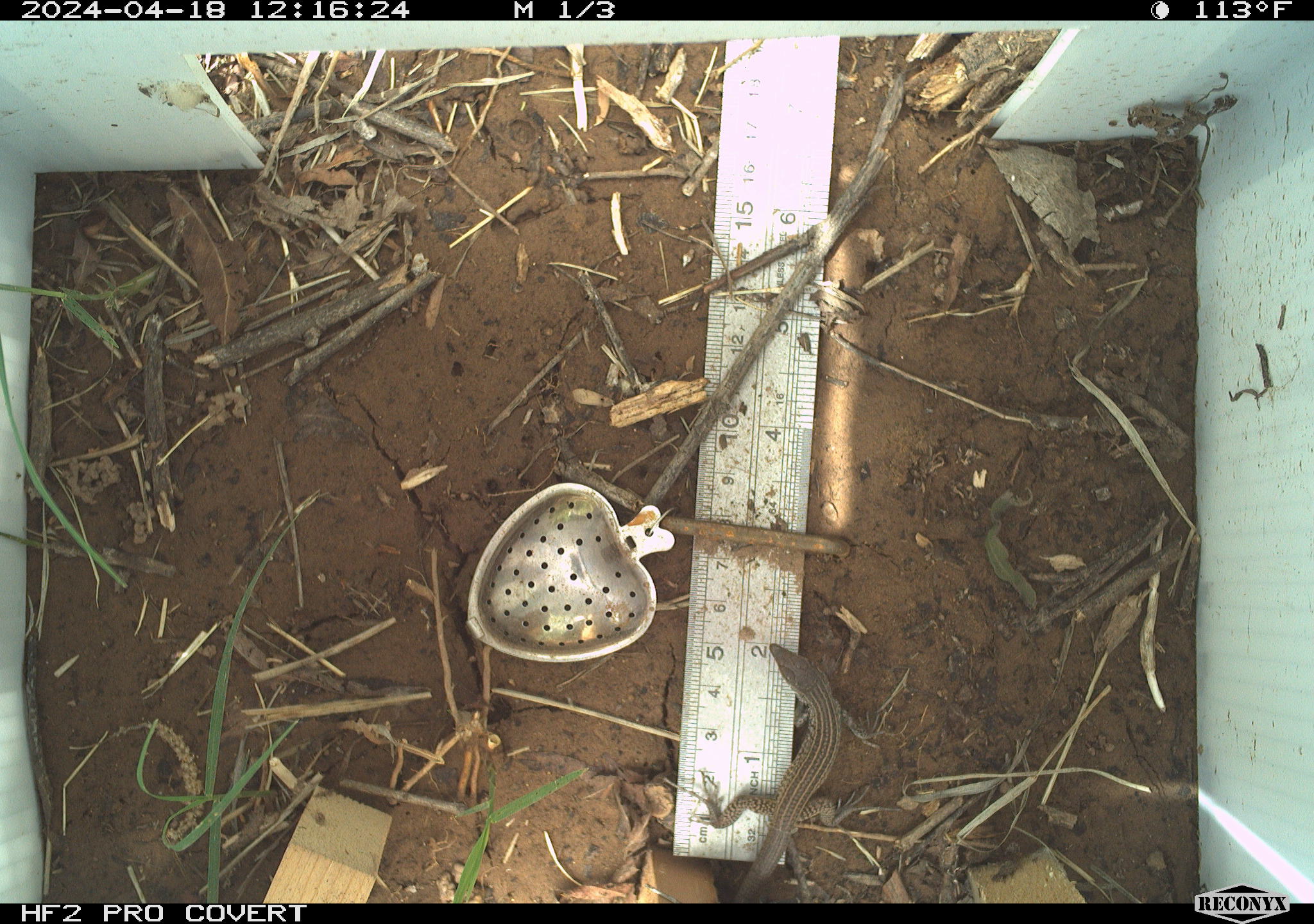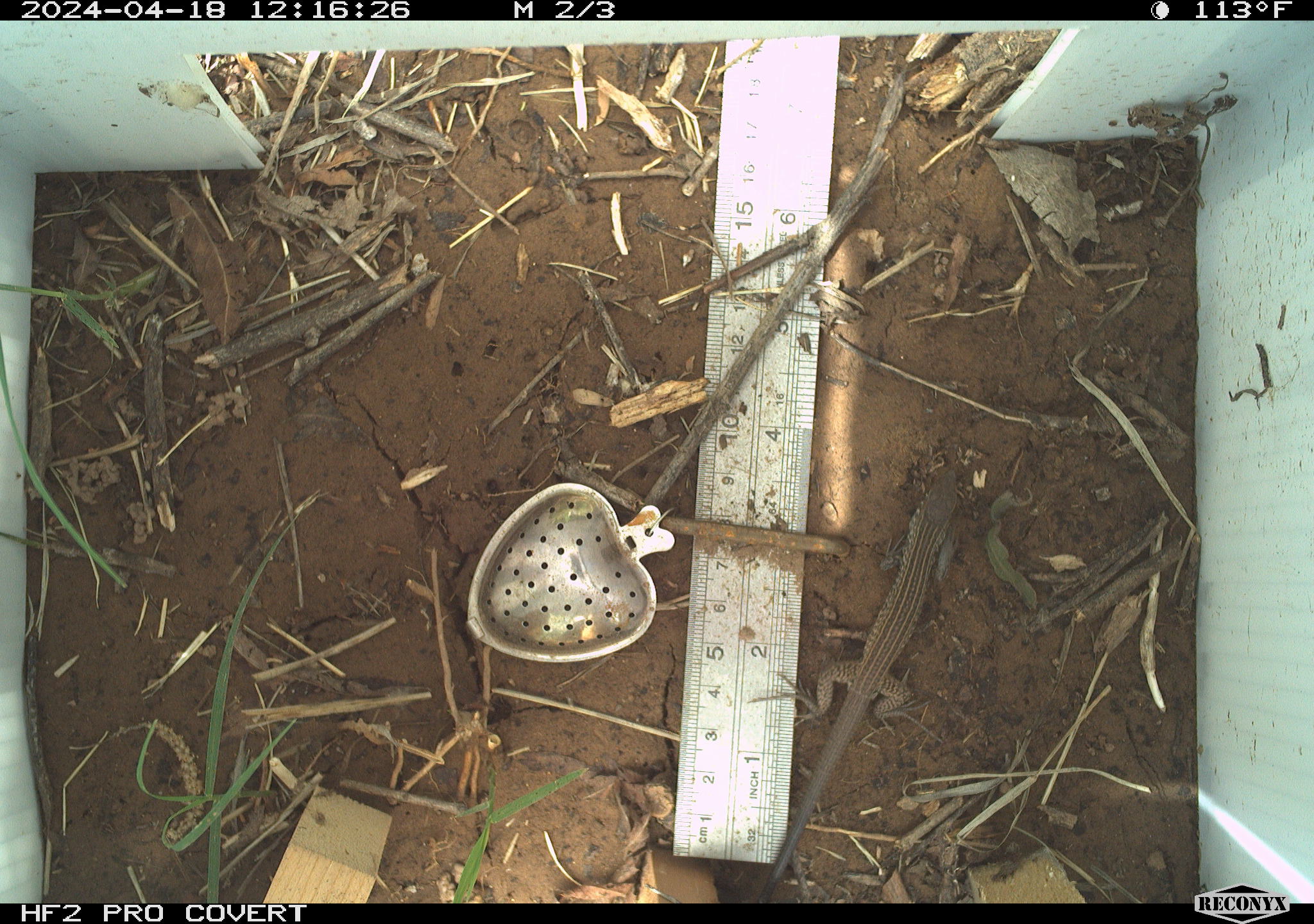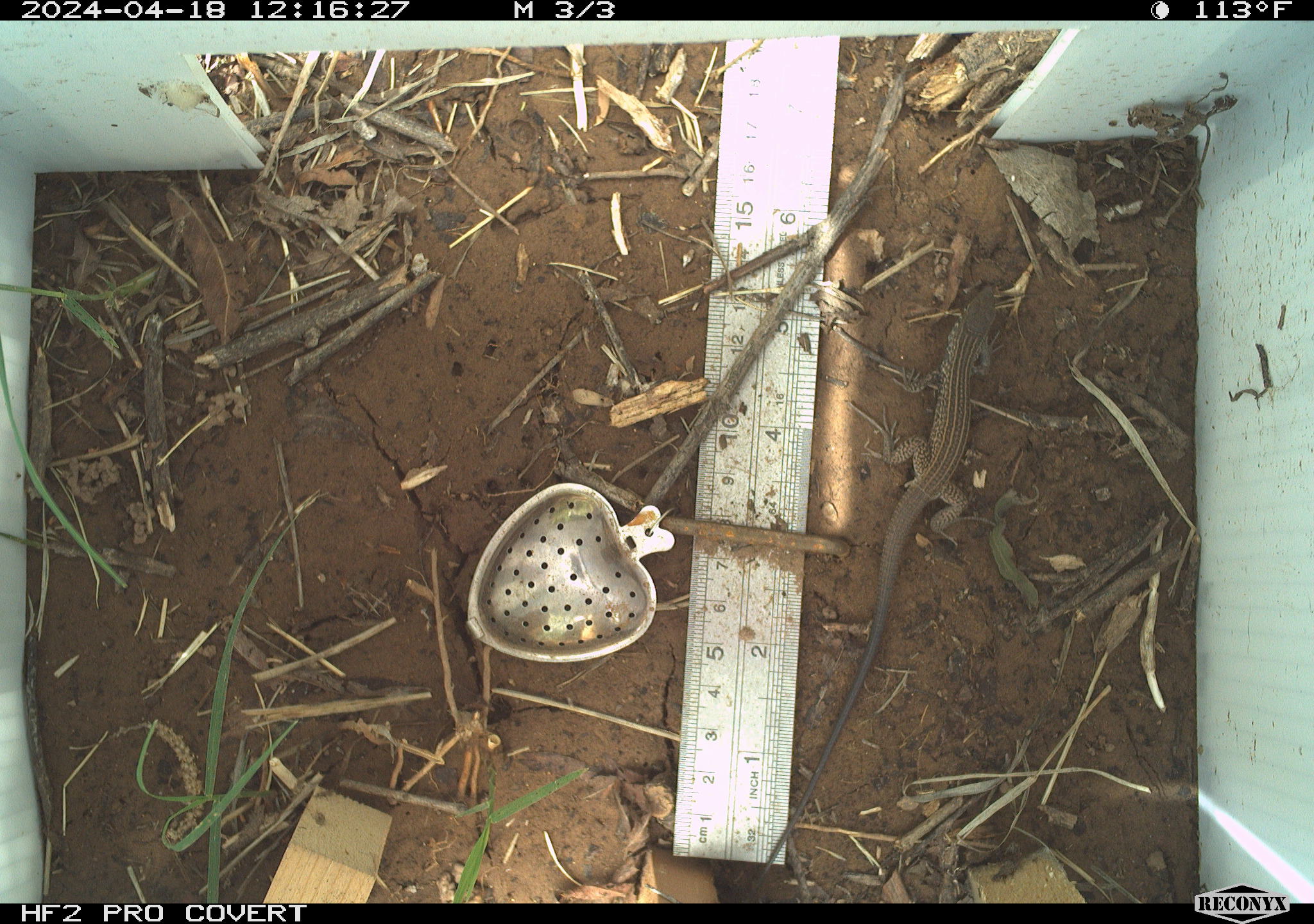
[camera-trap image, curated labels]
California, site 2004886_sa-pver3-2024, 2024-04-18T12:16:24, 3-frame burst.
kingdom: Animalia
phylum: Chordata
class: Reptilia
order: Squamata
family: Teiidae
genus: Aspidoscelis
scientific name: Aspidoscelis tigris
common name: western whiptail